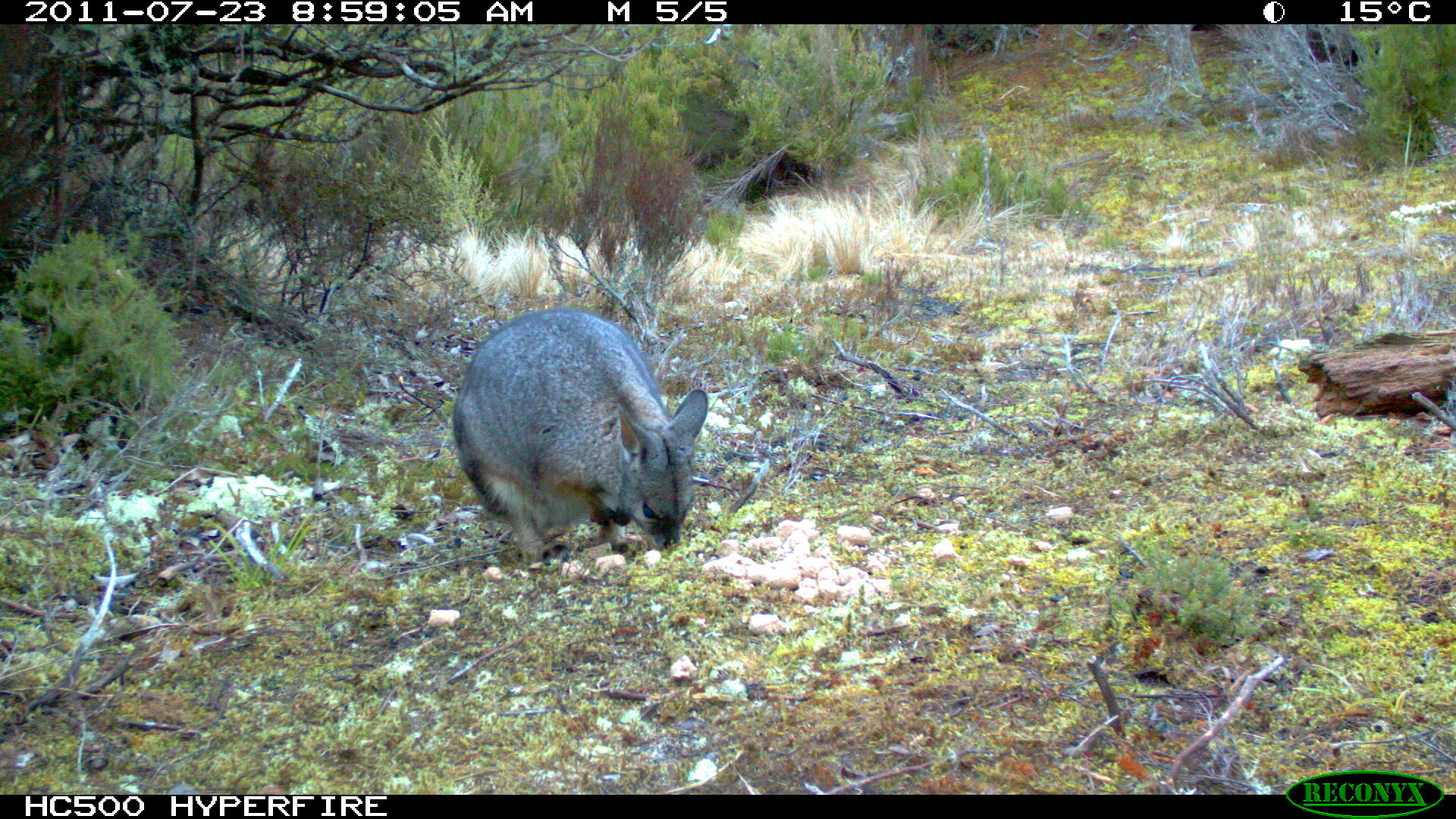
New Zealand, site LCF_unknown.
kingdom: Animalia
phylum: Chordata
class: Mammalia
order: Diprotodontia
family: Macropodidae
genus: Notamacropus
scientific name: Notamacropus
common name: wallaby